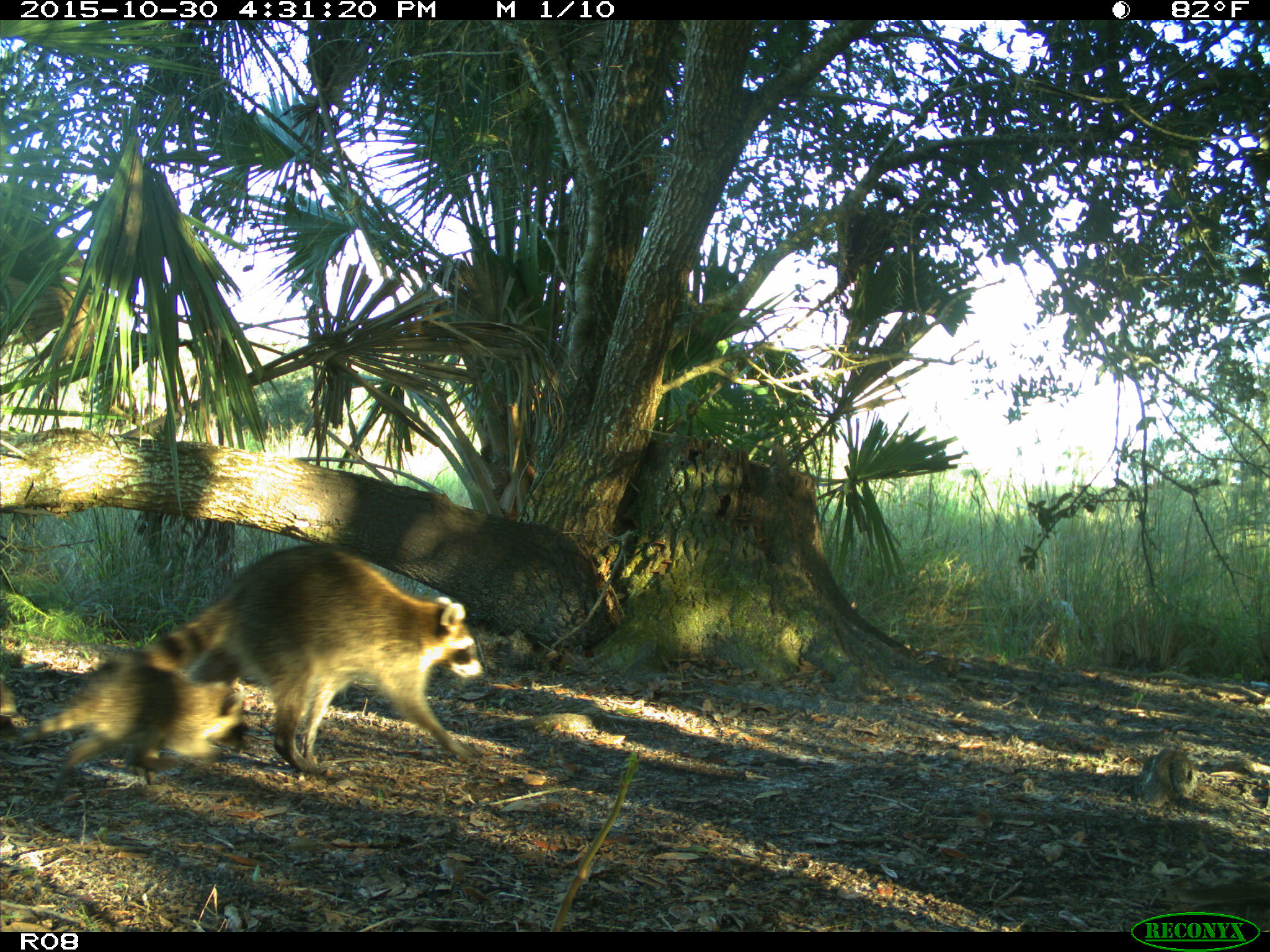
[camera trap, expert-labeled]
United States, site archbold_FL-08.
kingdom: Animalia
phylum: Chordata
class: Mammalia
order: Carnivora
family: Procyonidae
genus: Procyon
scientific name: Procyon lotor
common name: common raccoon